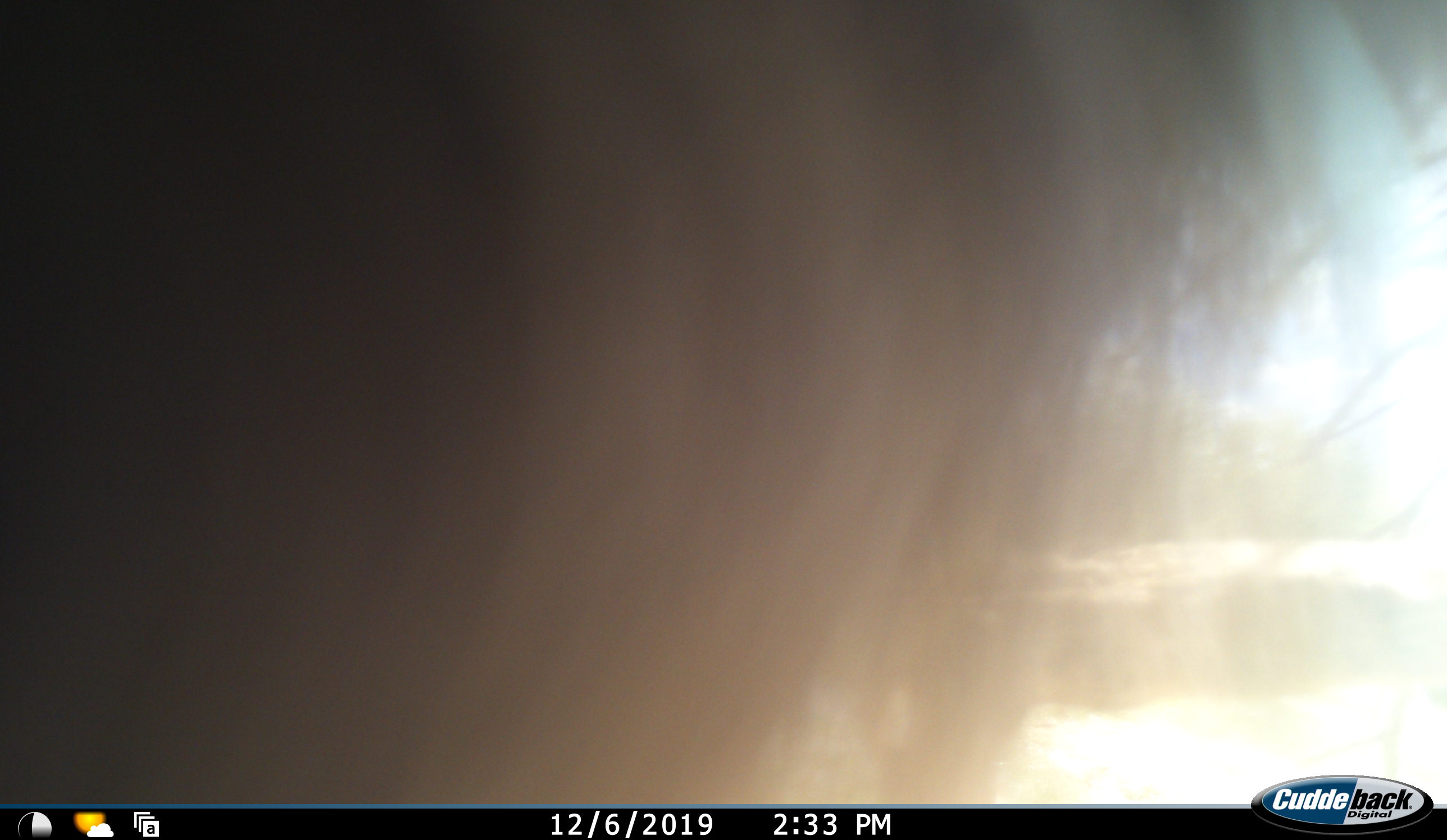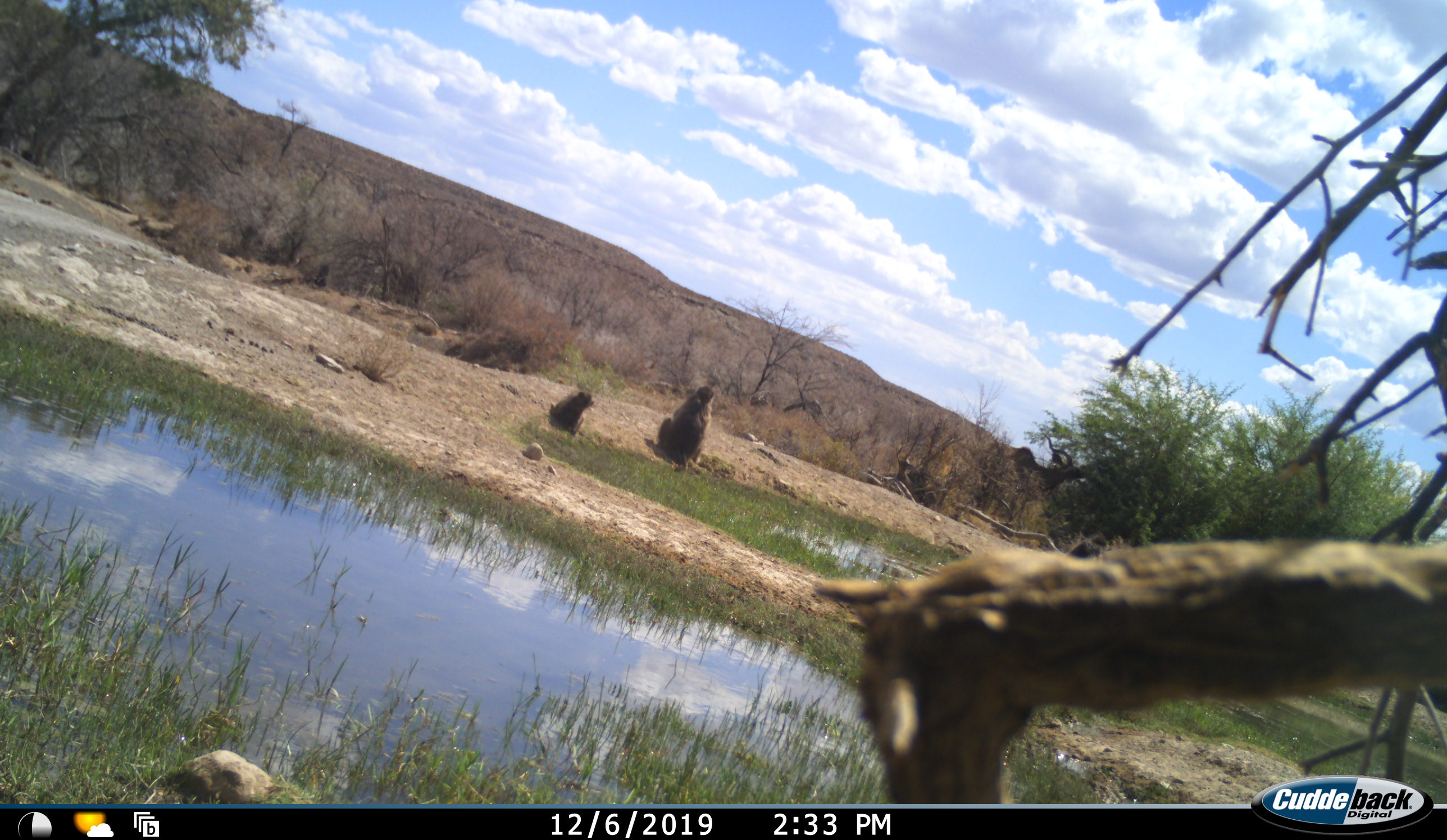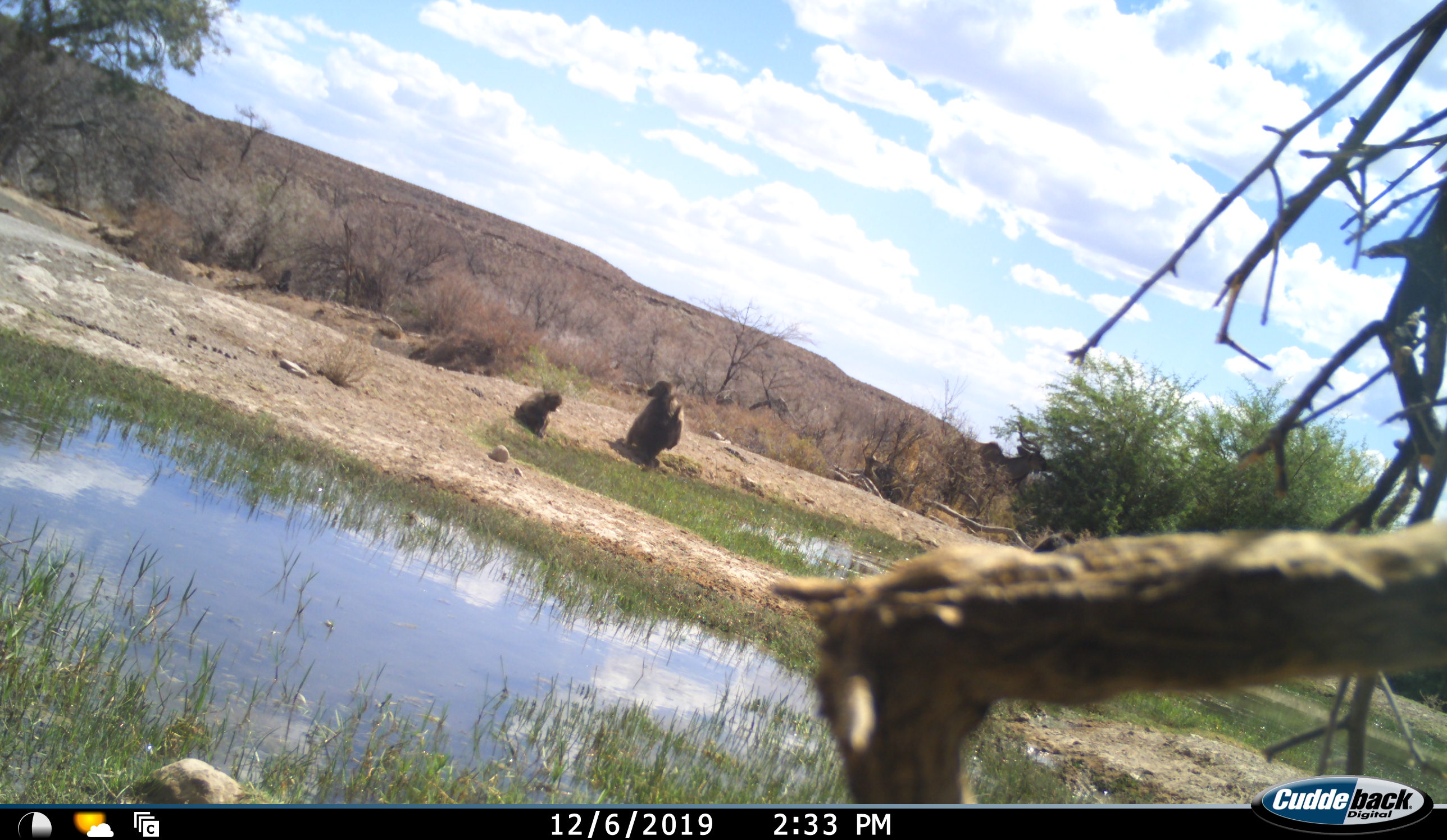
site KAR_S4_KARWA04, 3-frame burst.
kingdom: Animalia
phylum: Chordata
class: Mammalia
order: Primates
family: Cercopithecidae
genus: Papio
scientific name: Papio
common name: baboon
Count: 3.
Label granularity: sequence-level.